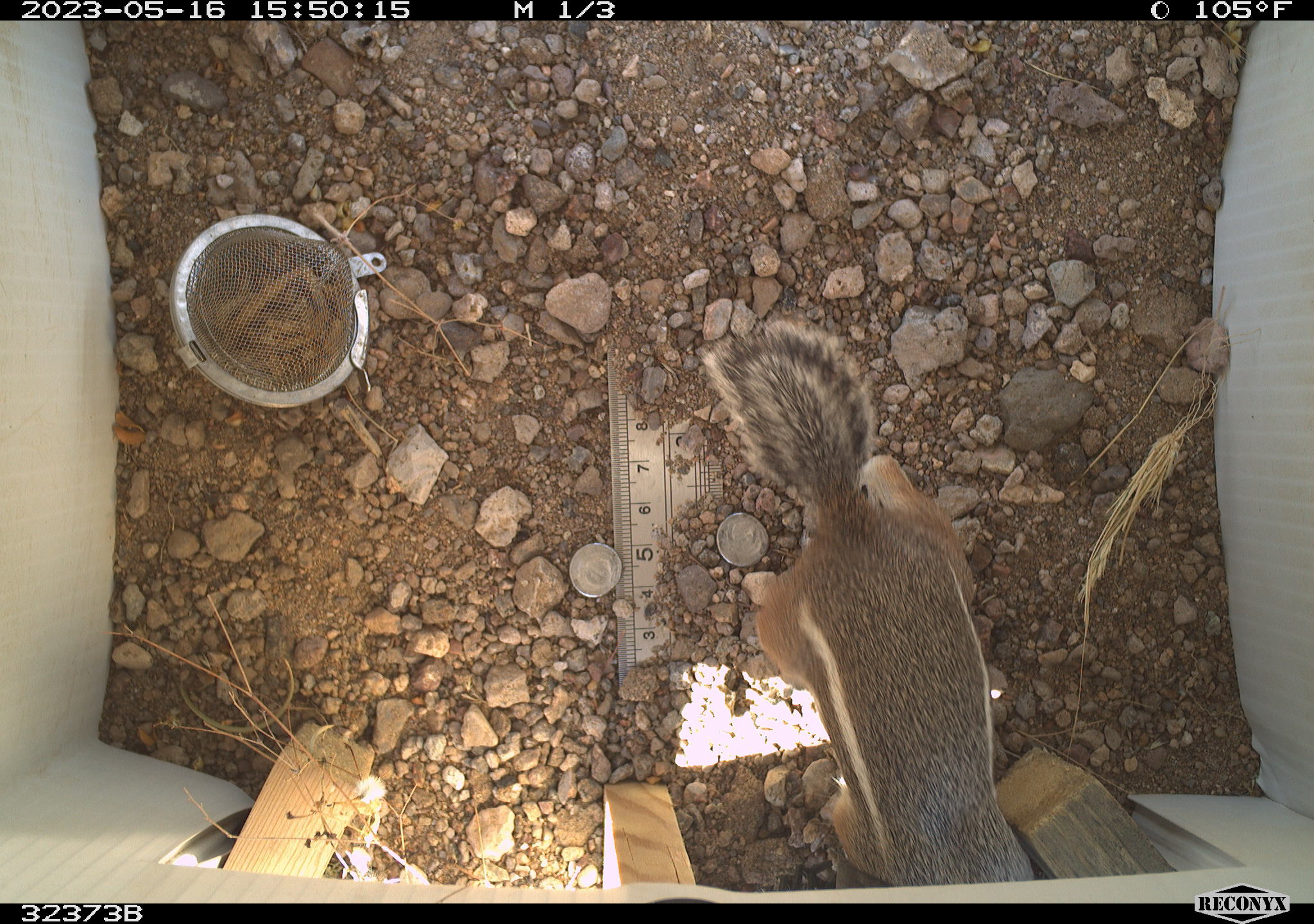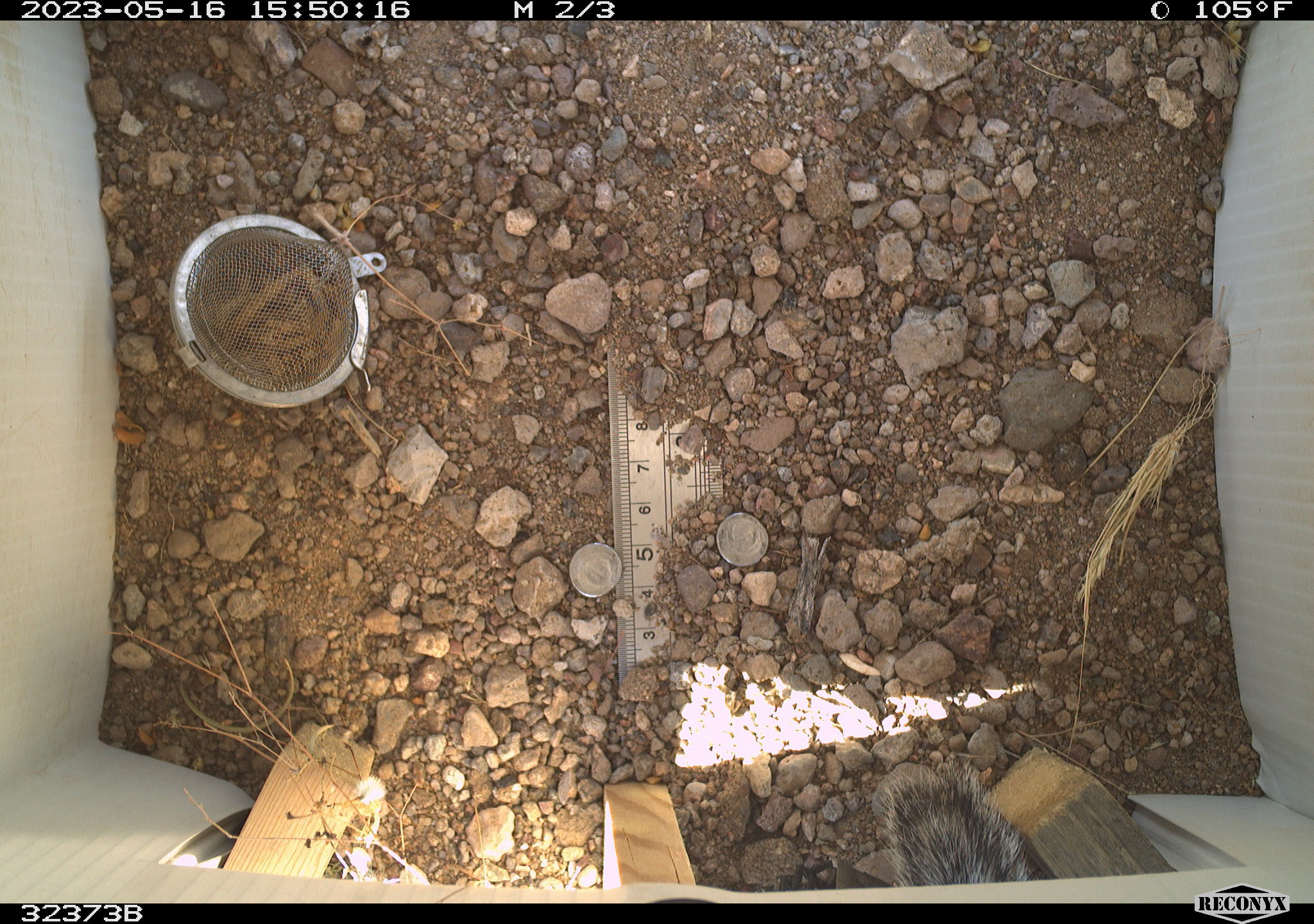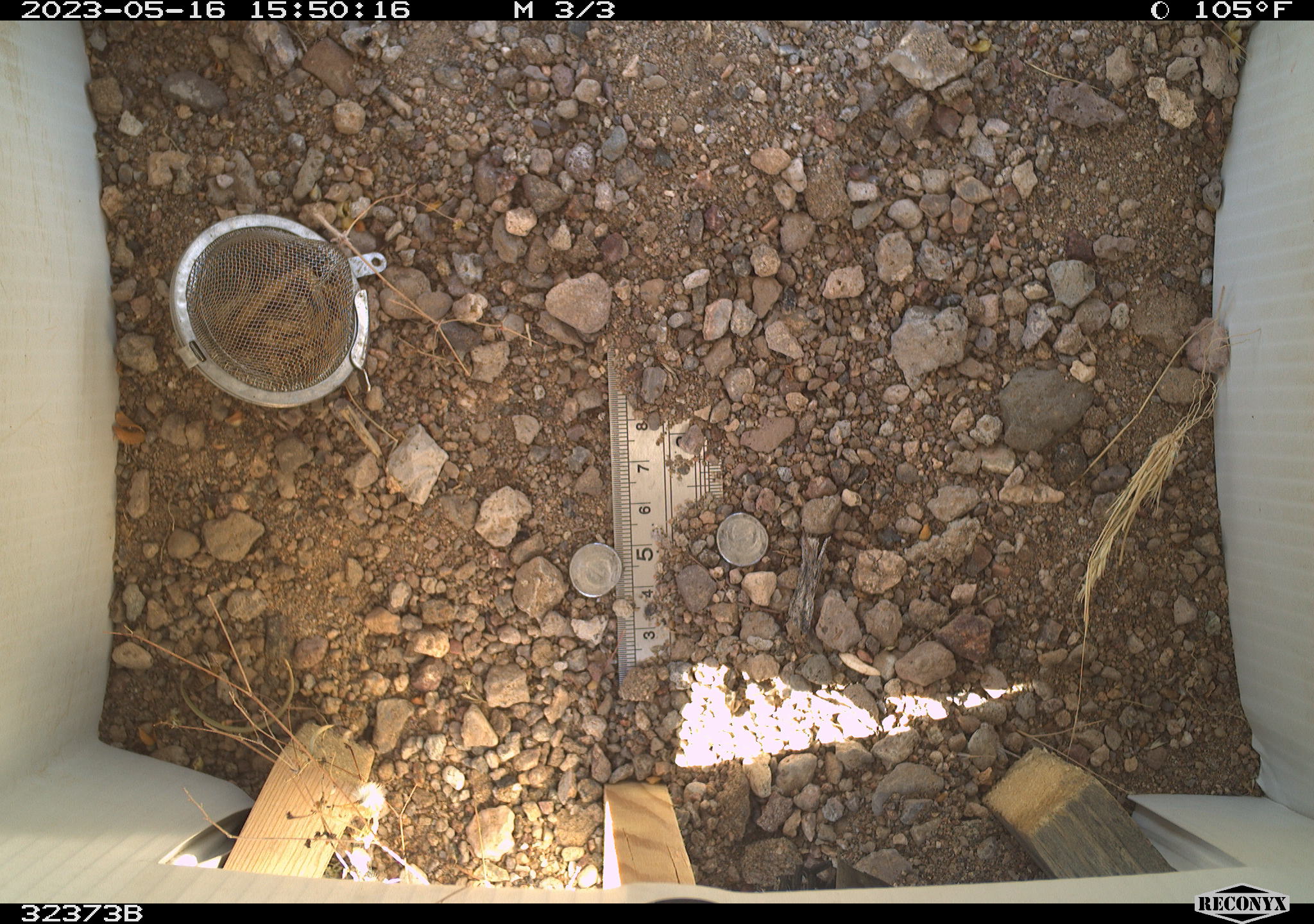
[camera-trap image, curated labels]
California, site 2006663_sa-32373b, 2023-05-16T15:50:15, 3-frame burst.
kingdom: Animalia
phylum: Chordata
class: Mammalia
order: Rodentia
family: Sciuridae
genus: Ammospermophilus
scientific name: Ammospermophilus leucurus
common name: white-tailed antelope squirrel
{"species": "white-tailed antelope squirrel (Ammospermophilus leucurus)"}